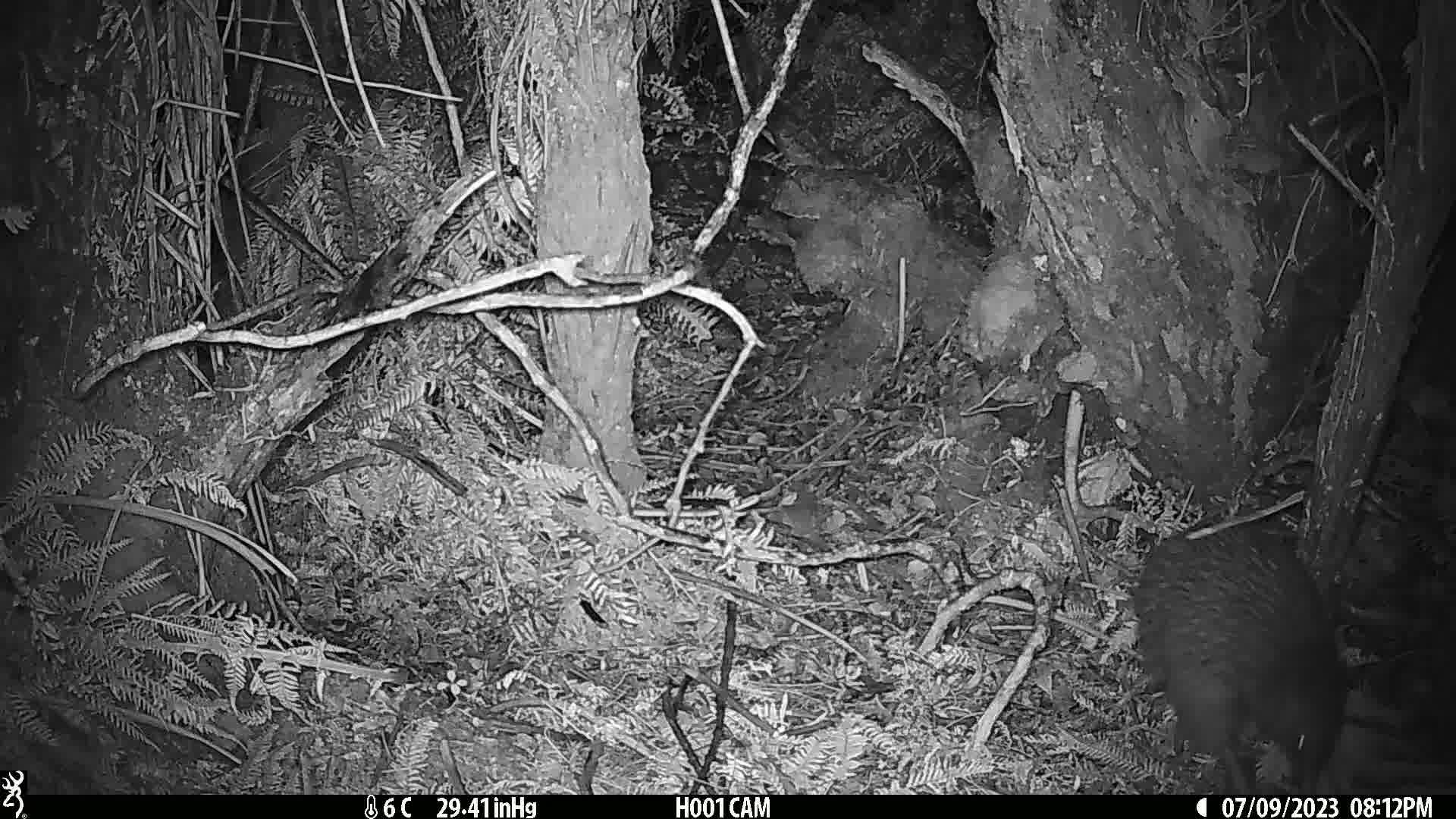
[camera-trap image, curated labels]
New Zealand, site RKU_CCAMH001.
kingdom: Animalia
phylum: Chordata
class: Aves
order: Apterygiformes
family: Apterygidae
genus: Apteryx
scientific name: Apteryx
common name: kiwi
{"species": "kiwi (Apteryx)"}